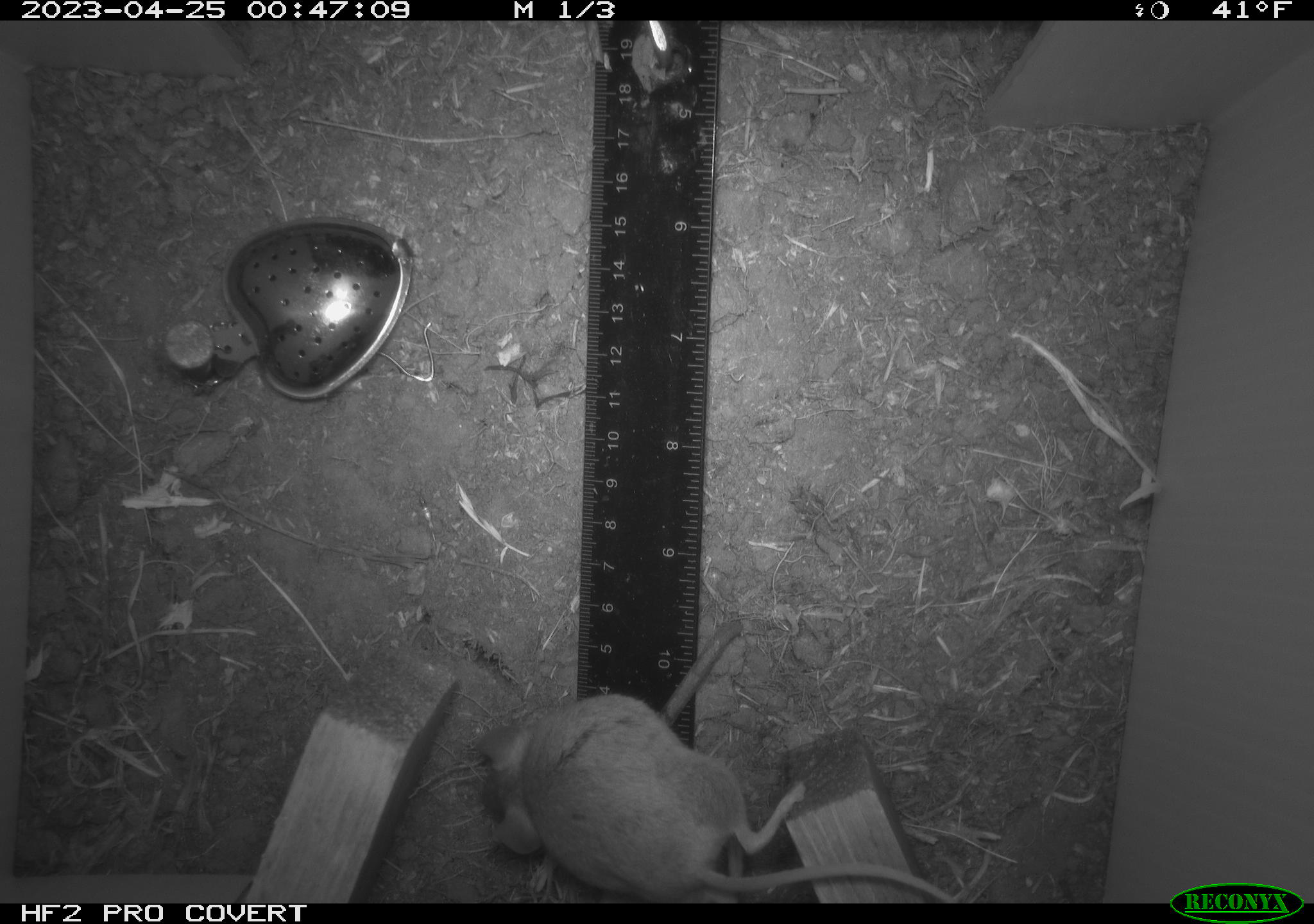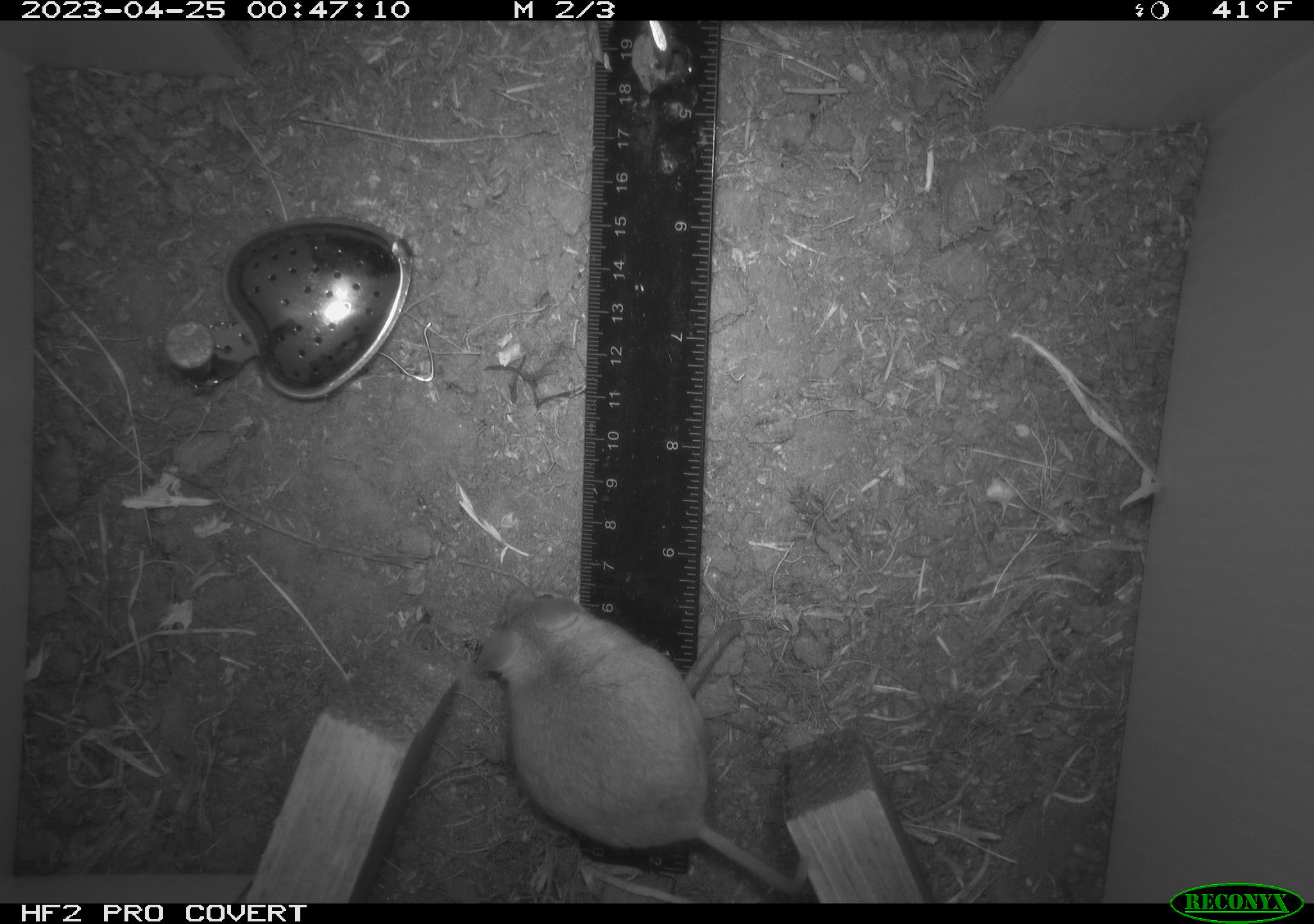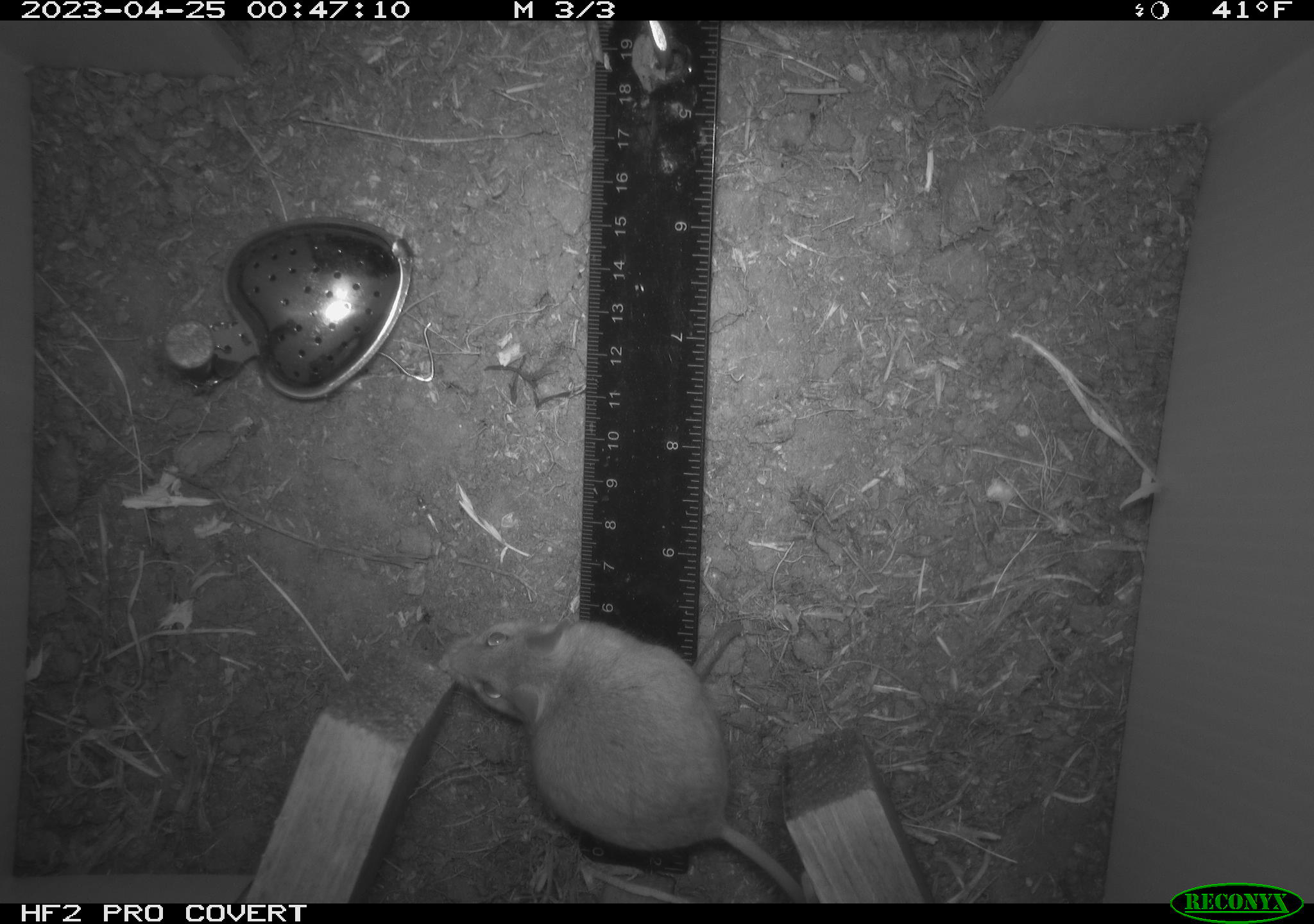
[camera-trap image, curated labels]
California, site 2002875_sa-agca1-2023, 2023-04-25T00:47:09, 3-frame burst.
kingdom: Animalia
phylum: Chordata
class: Mammalia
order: Rodentia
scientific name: Rodentia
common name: mouse species